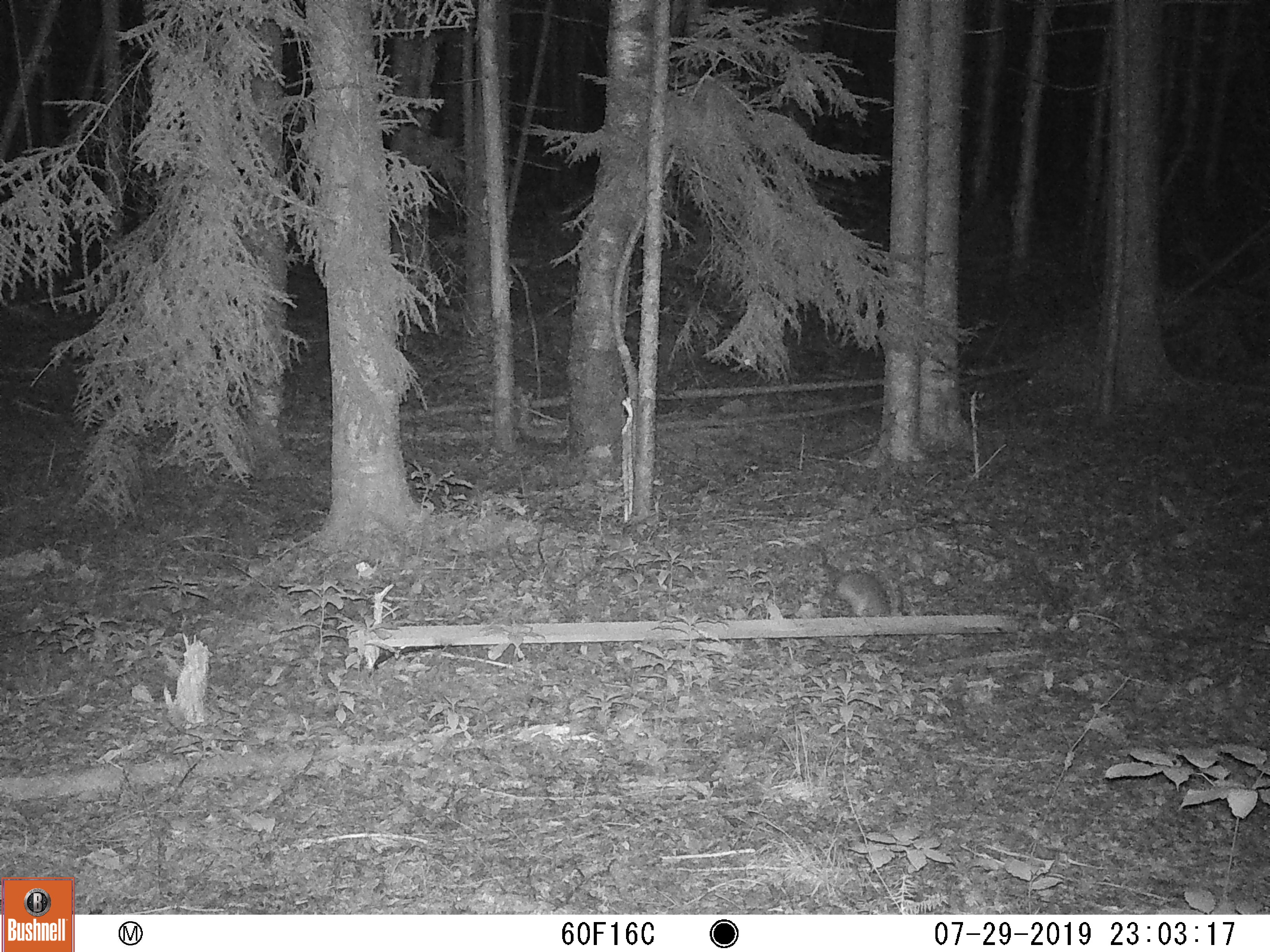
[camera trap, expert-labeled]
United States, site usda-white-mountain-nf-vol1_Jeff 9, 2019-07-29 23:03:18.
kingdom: Animalia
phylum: Chordata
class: Mammalia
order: Lagomorpha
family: Leporidae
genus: Lepus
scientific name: Lepus americanus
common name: snowshoe hare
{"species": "snowshoe hare (Lepus americanus)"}